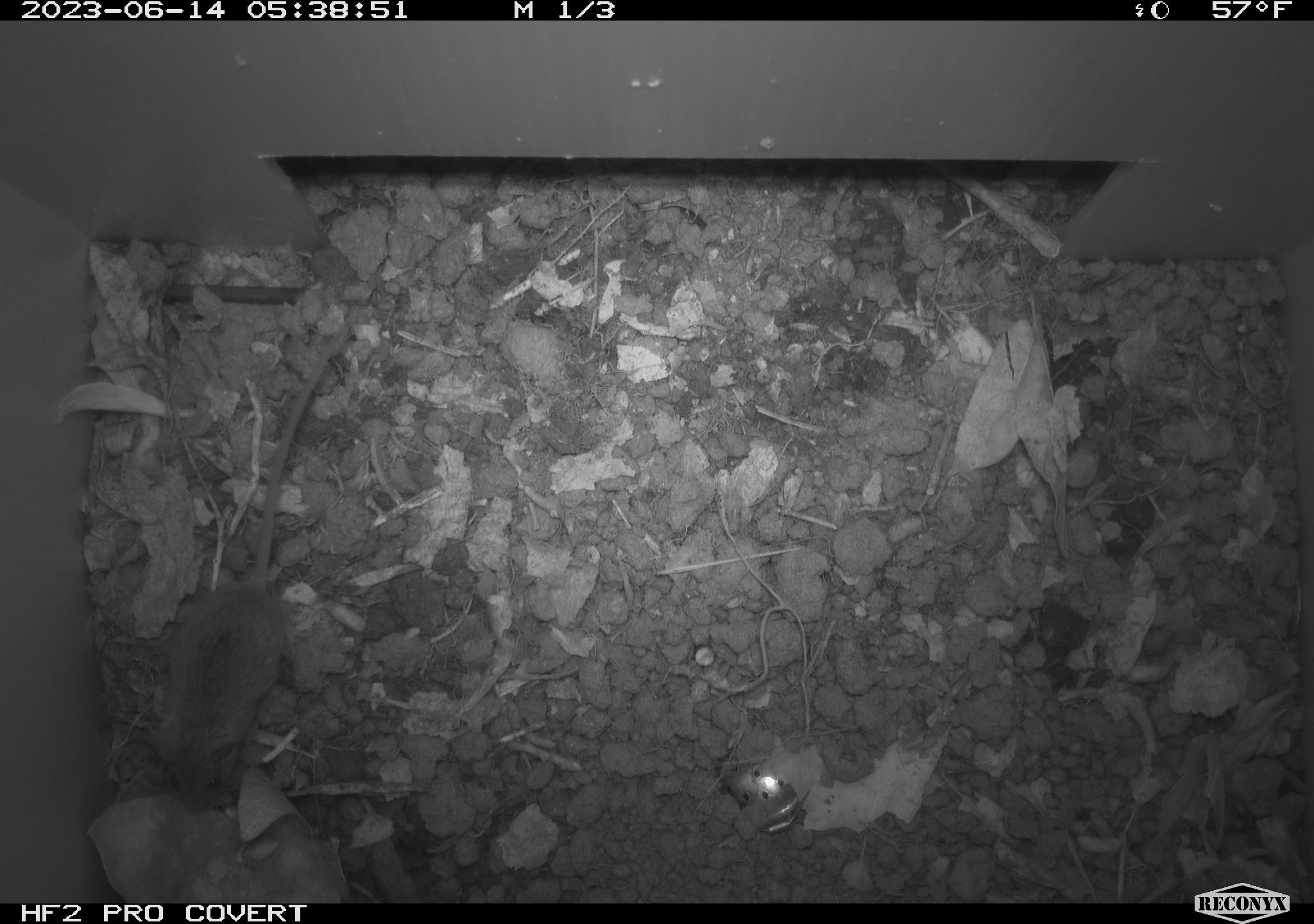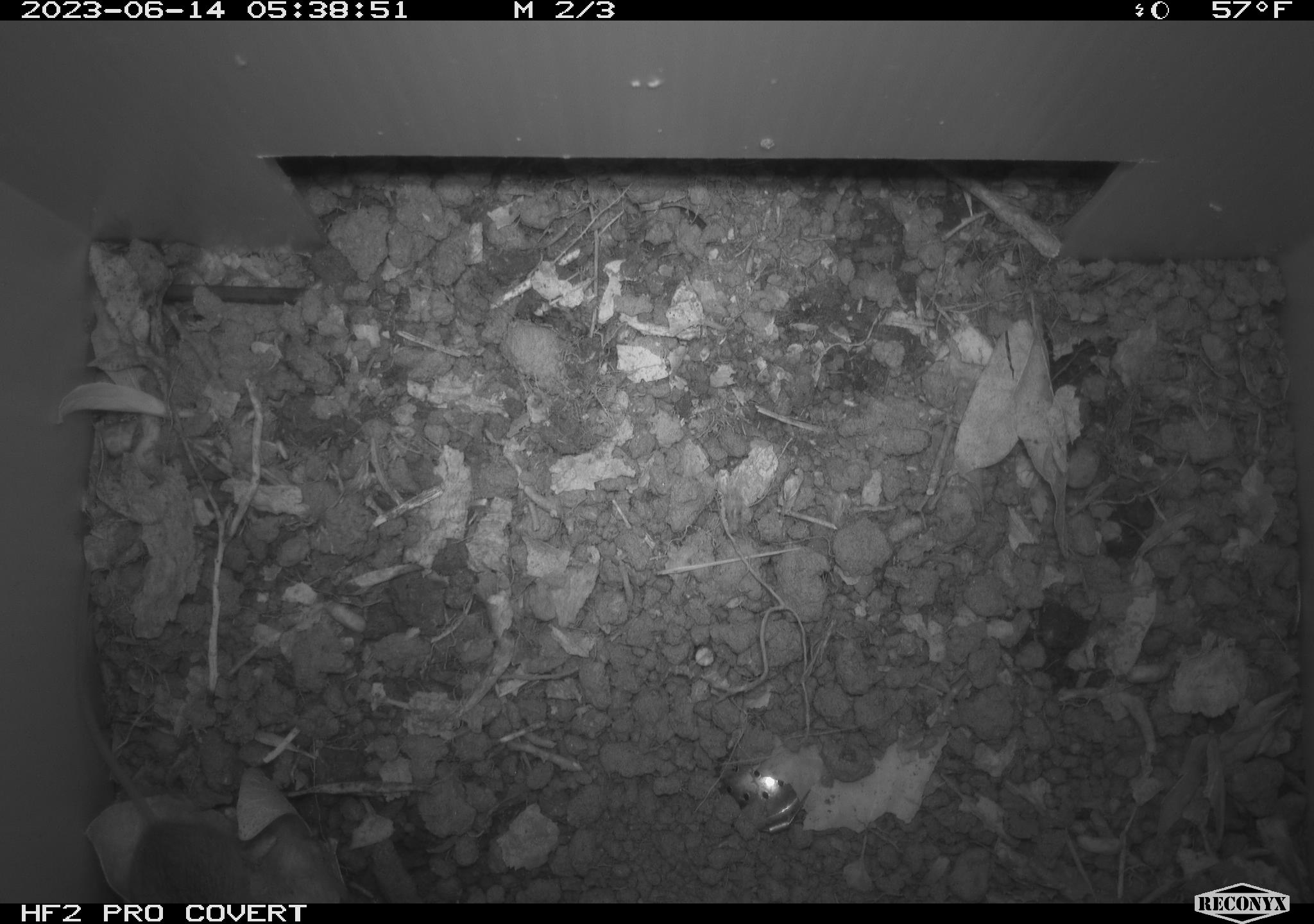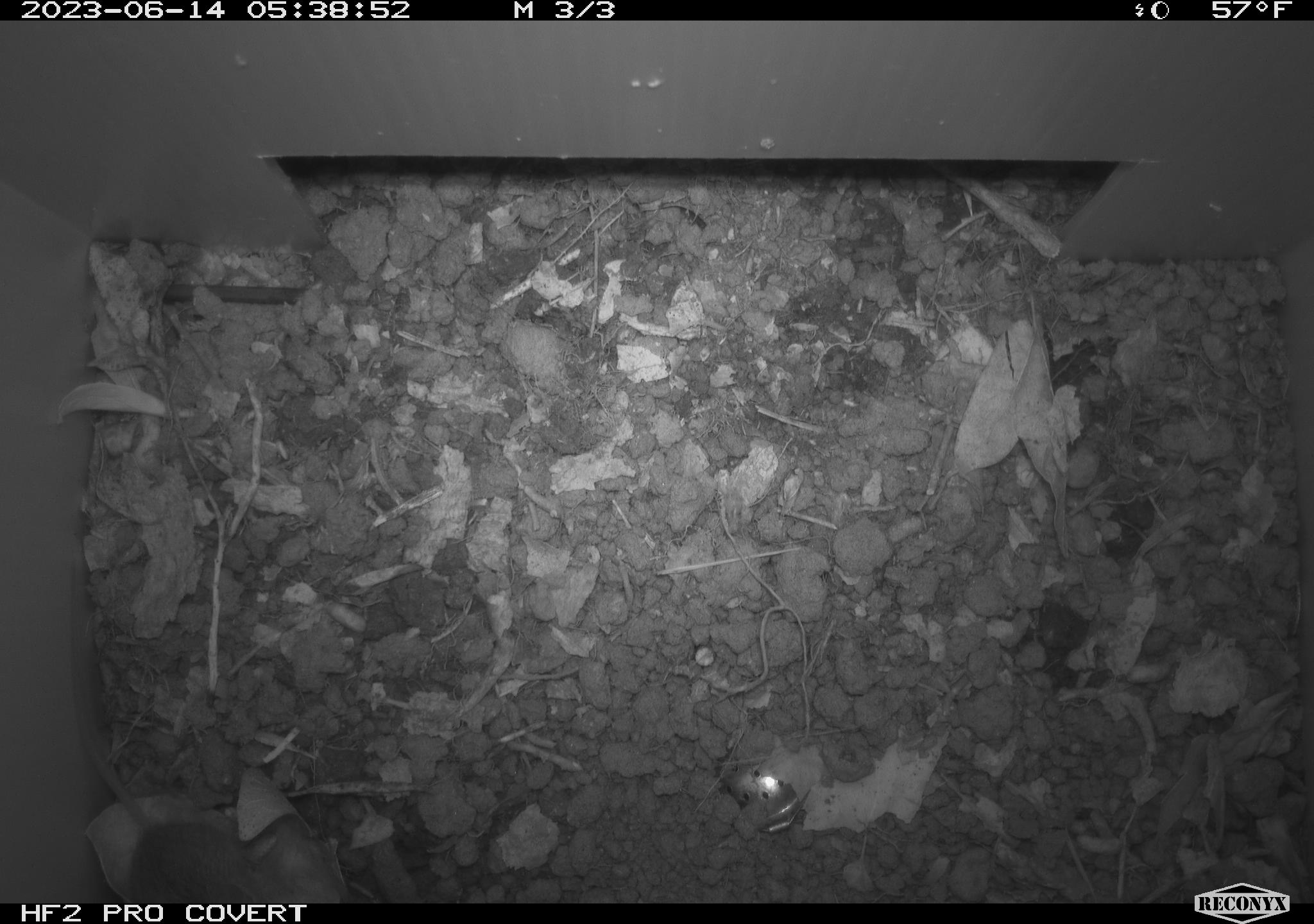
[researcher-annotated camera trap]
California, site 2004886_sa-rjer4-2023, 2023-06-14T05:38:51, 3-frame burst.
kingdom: Animalia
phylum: Chordata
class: Mammalia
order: Rodentia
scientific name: Rodentia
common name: mouse species